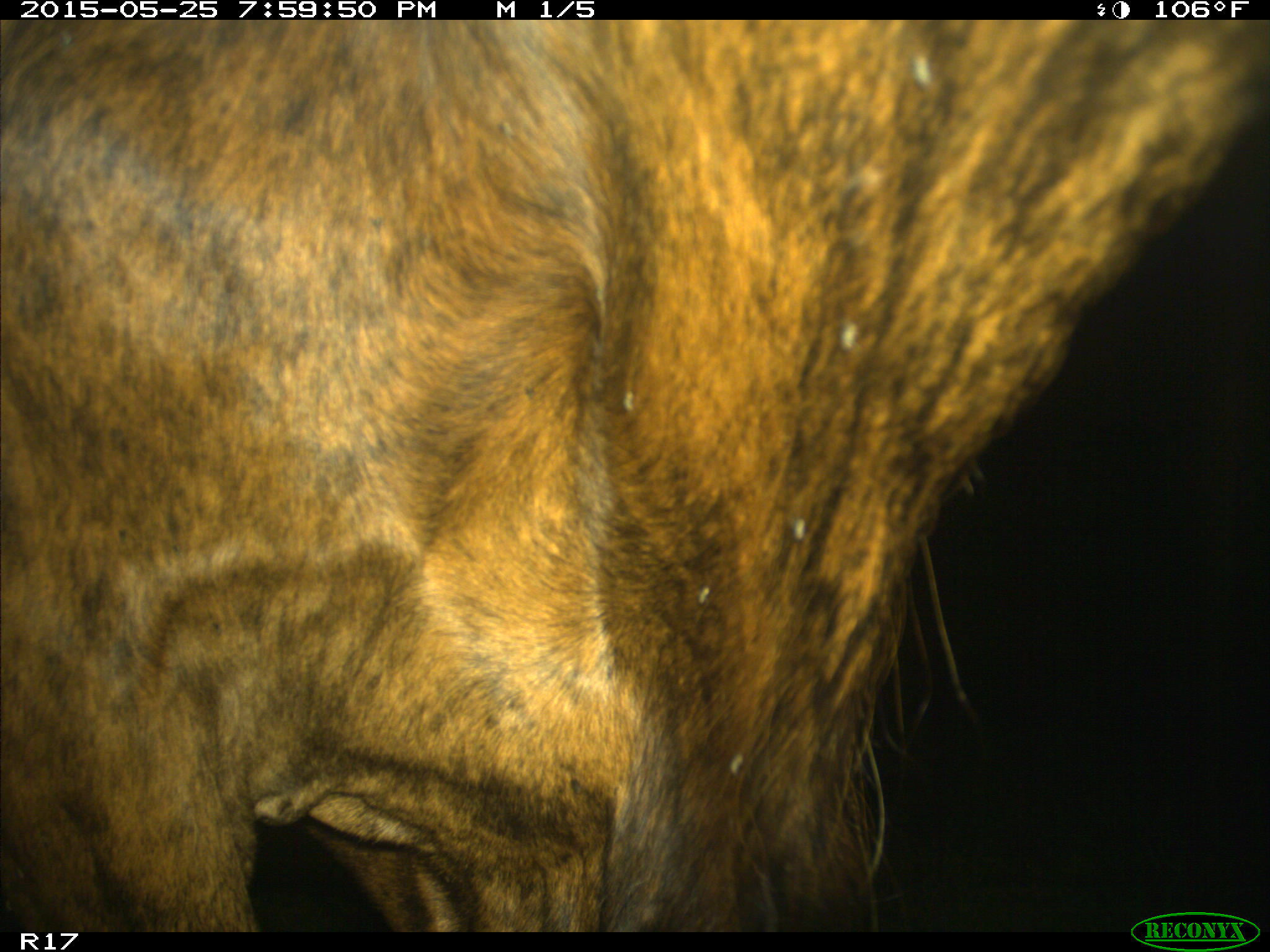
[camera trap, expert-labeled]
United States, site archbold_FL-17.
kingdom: Animalia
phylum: Chordata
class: Mammalia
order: Artiodactyla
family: Bovidae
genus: Bos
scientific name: Bos taurus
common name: domestic cow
Bos taurus (domestic cow).